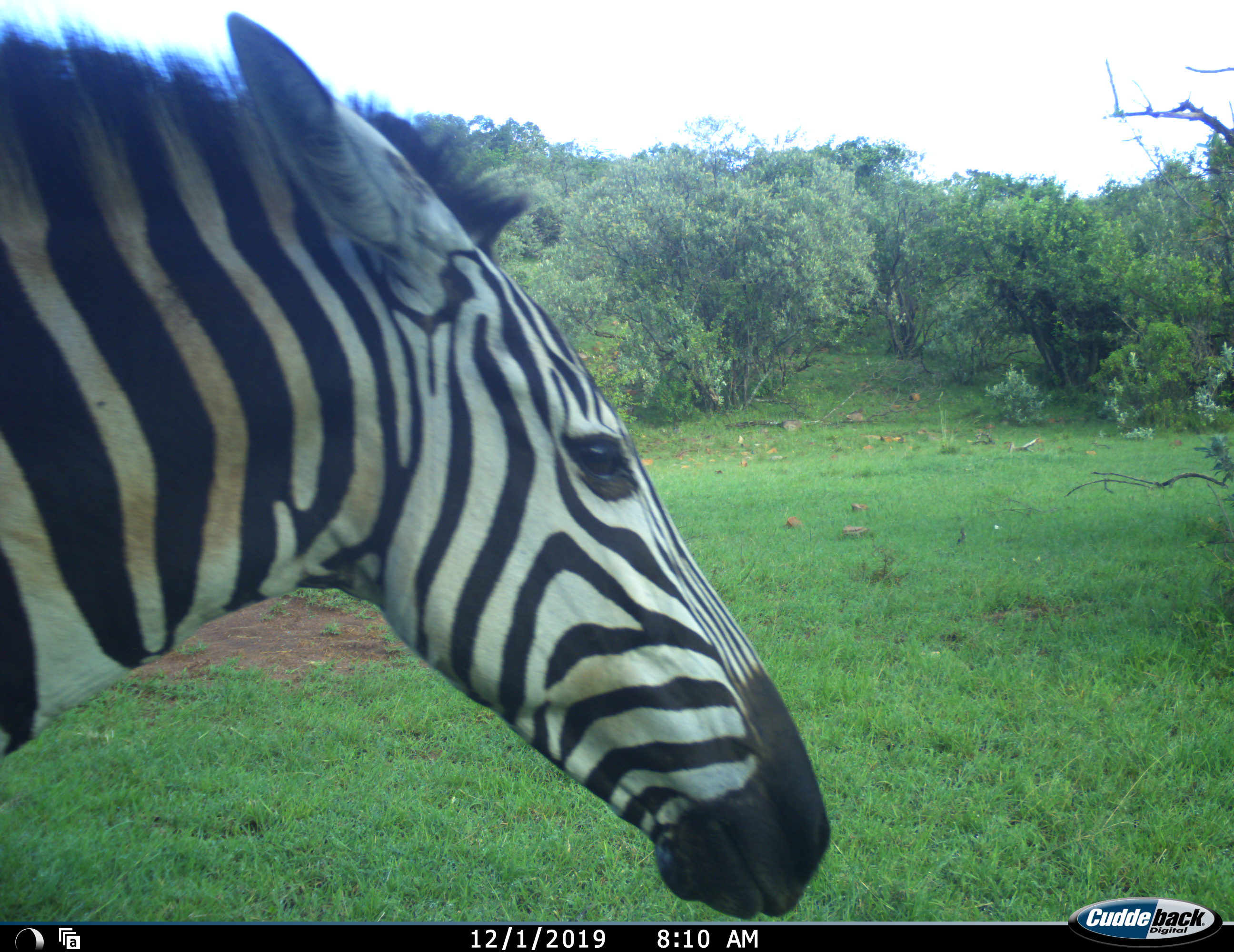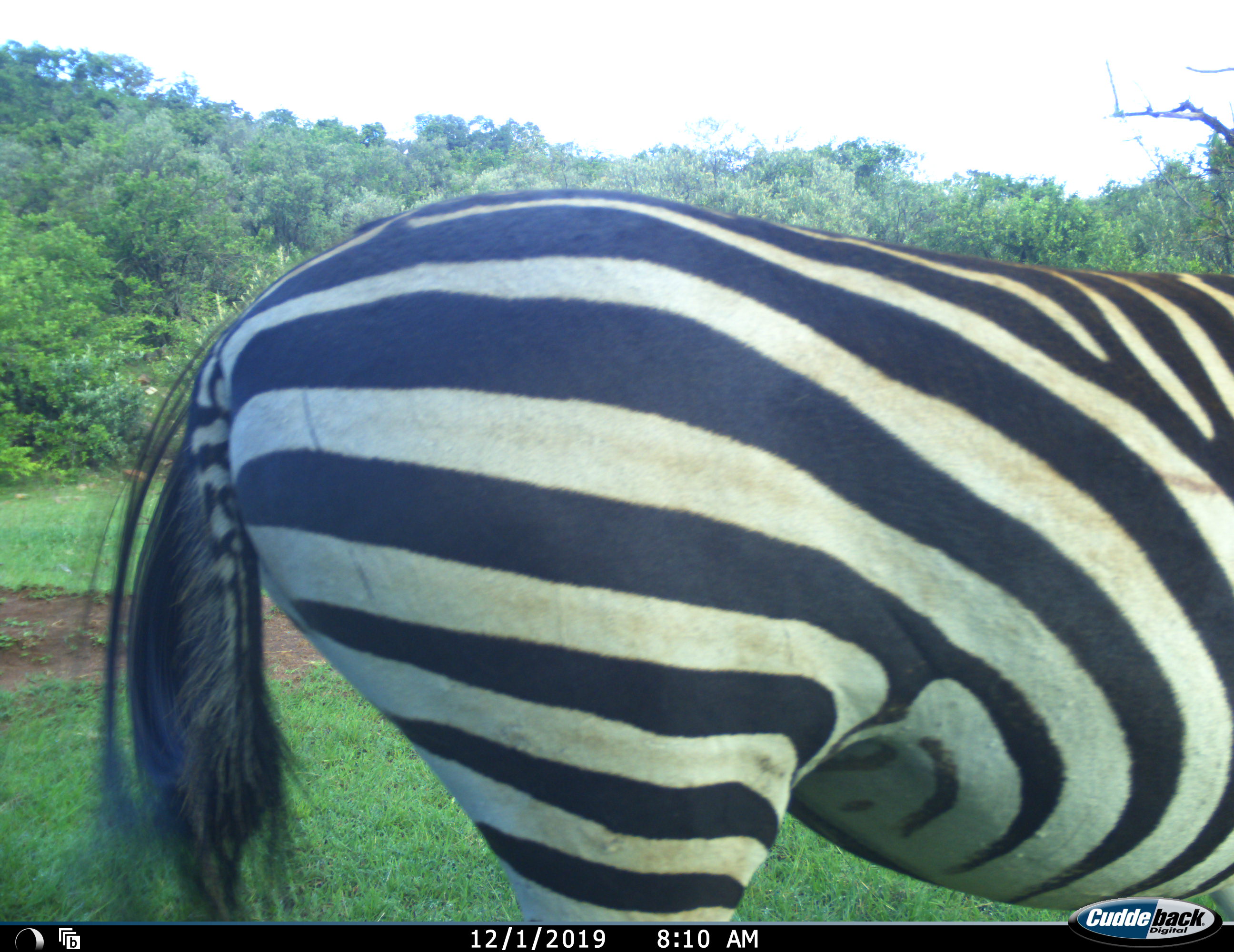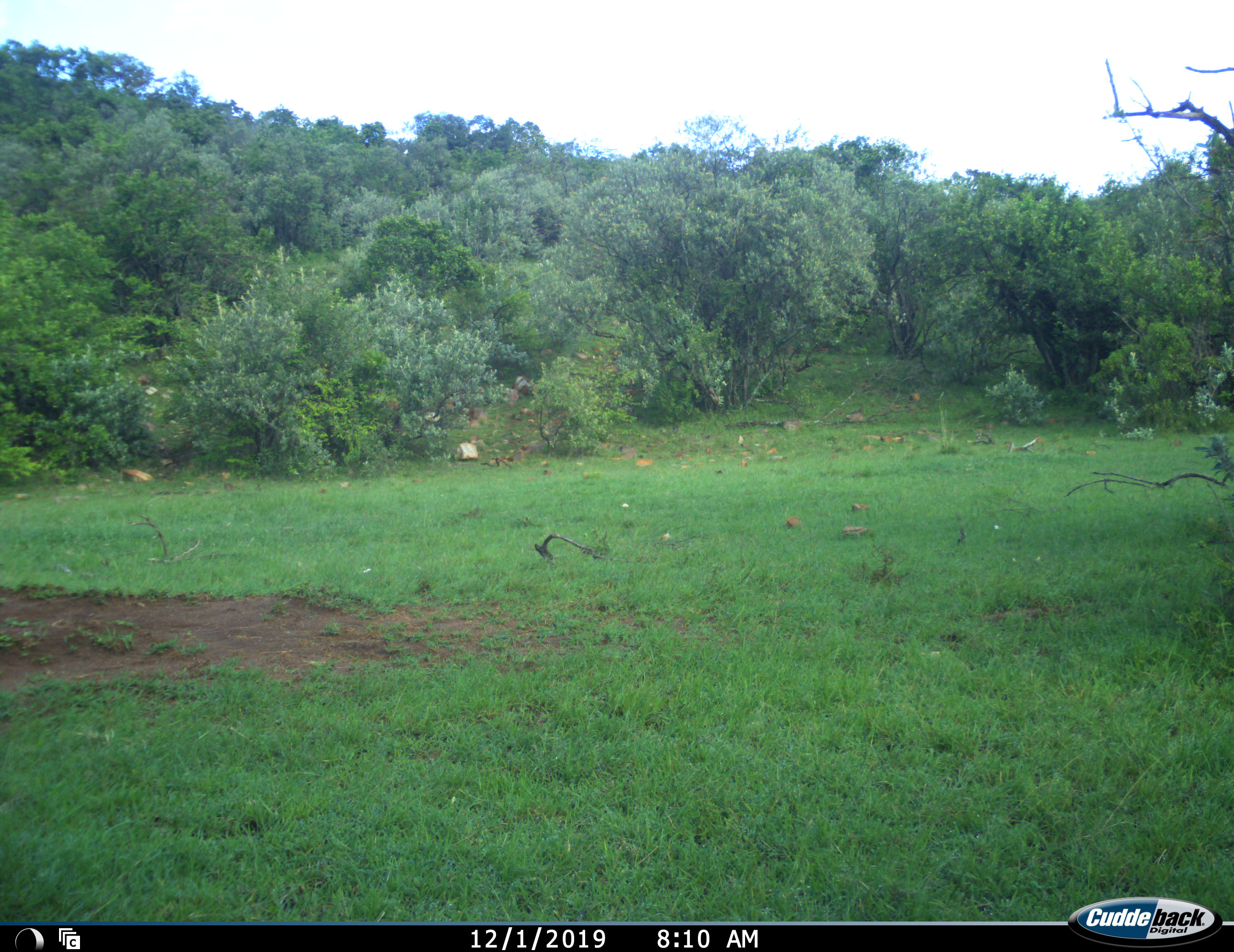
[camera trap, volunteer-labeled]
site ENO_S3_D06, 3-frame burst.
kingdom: Animalia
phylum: Chordata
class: Mammalia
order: Perissodactyla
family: Equidae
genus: Equus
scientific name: Equus quagga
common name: plains zebra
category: zebraplains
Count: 1.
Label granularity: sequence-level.